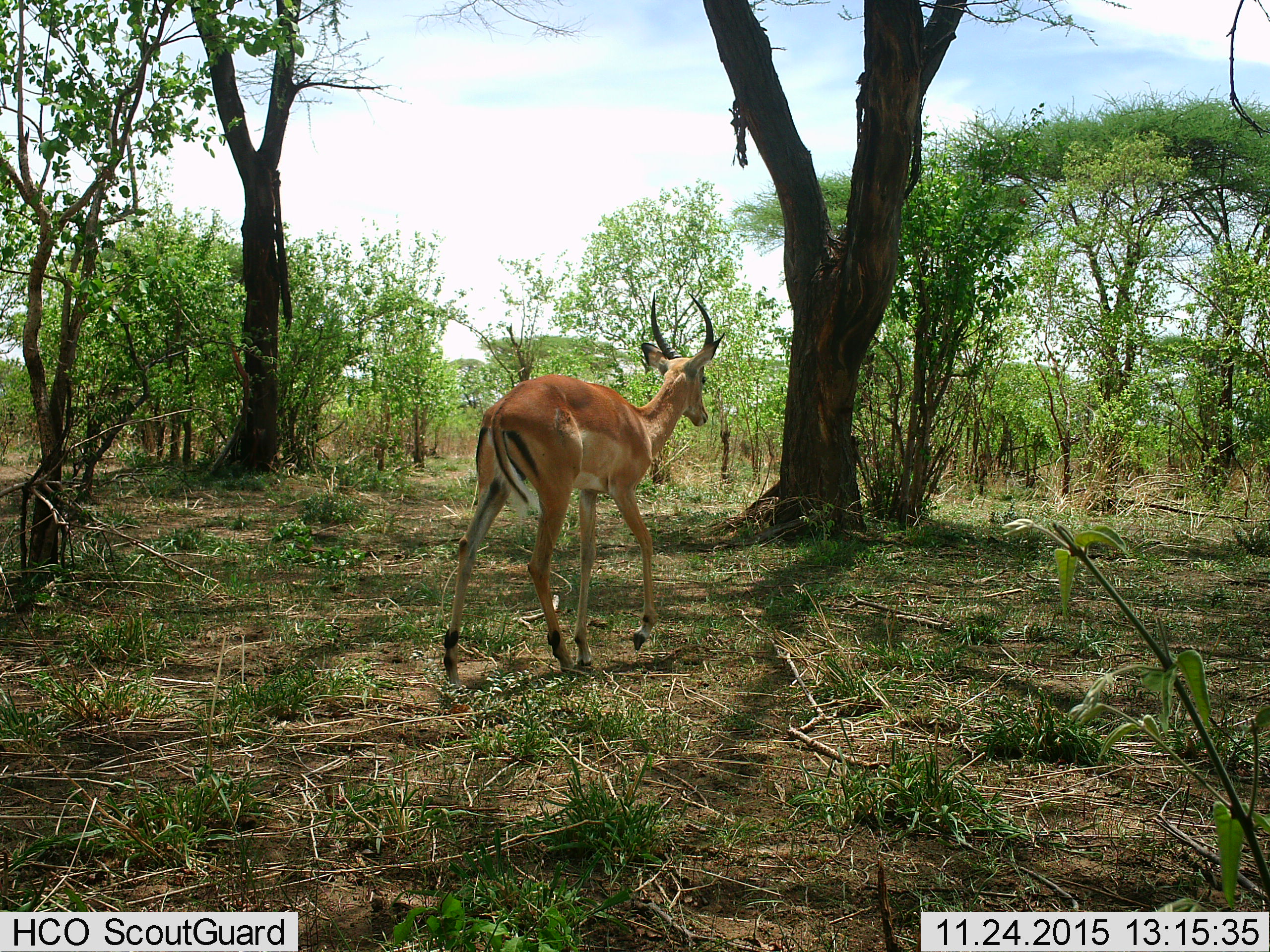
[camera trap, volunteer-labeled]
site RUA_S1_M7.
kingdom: Animalia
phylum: Chordata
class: Mammalia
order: Artiodactyla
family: Bovidae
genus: Aepyceros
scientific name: Aepyceros melampus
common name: impala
Impala (Aepyceros melampus), count 1. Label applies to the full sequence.